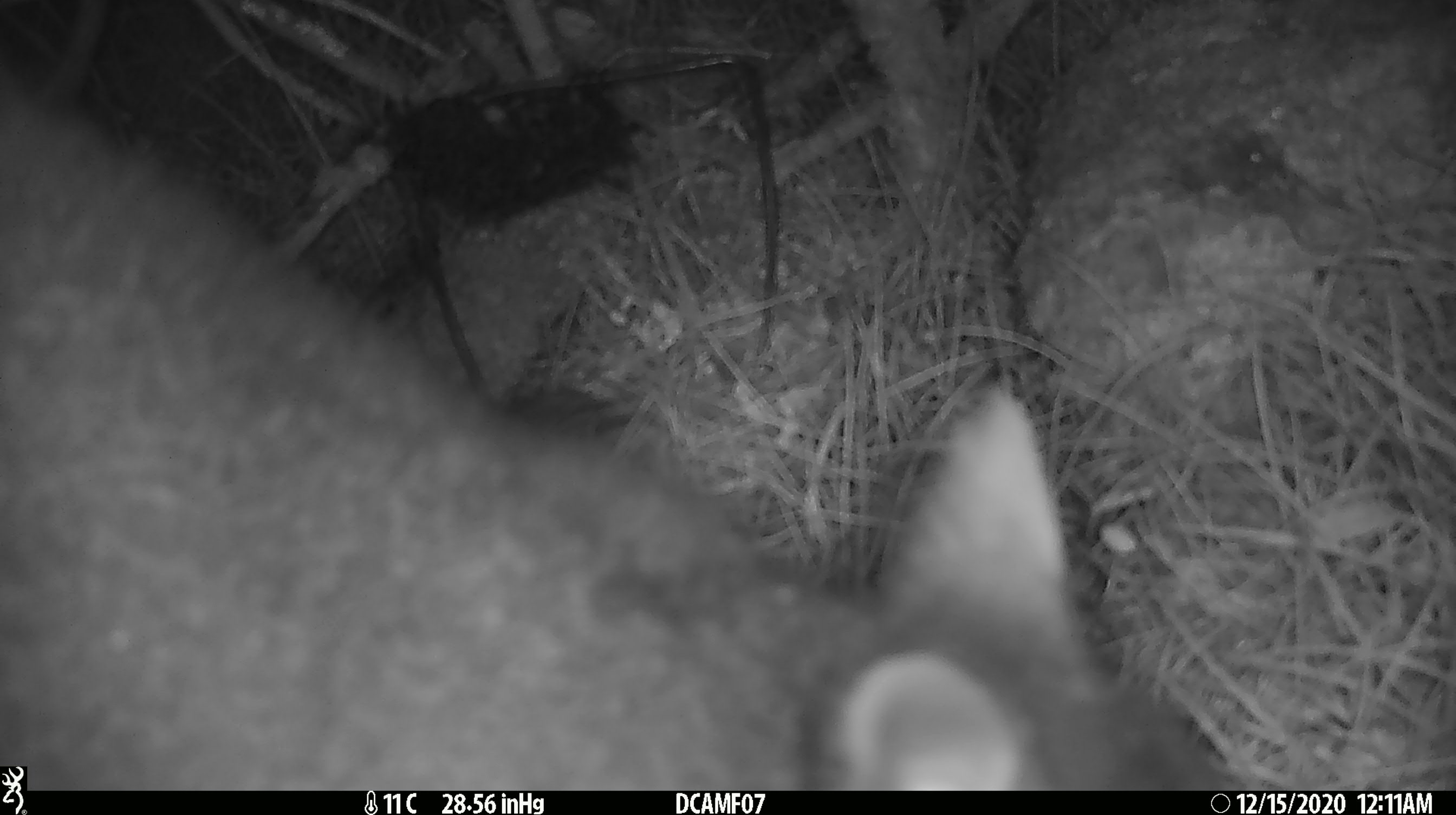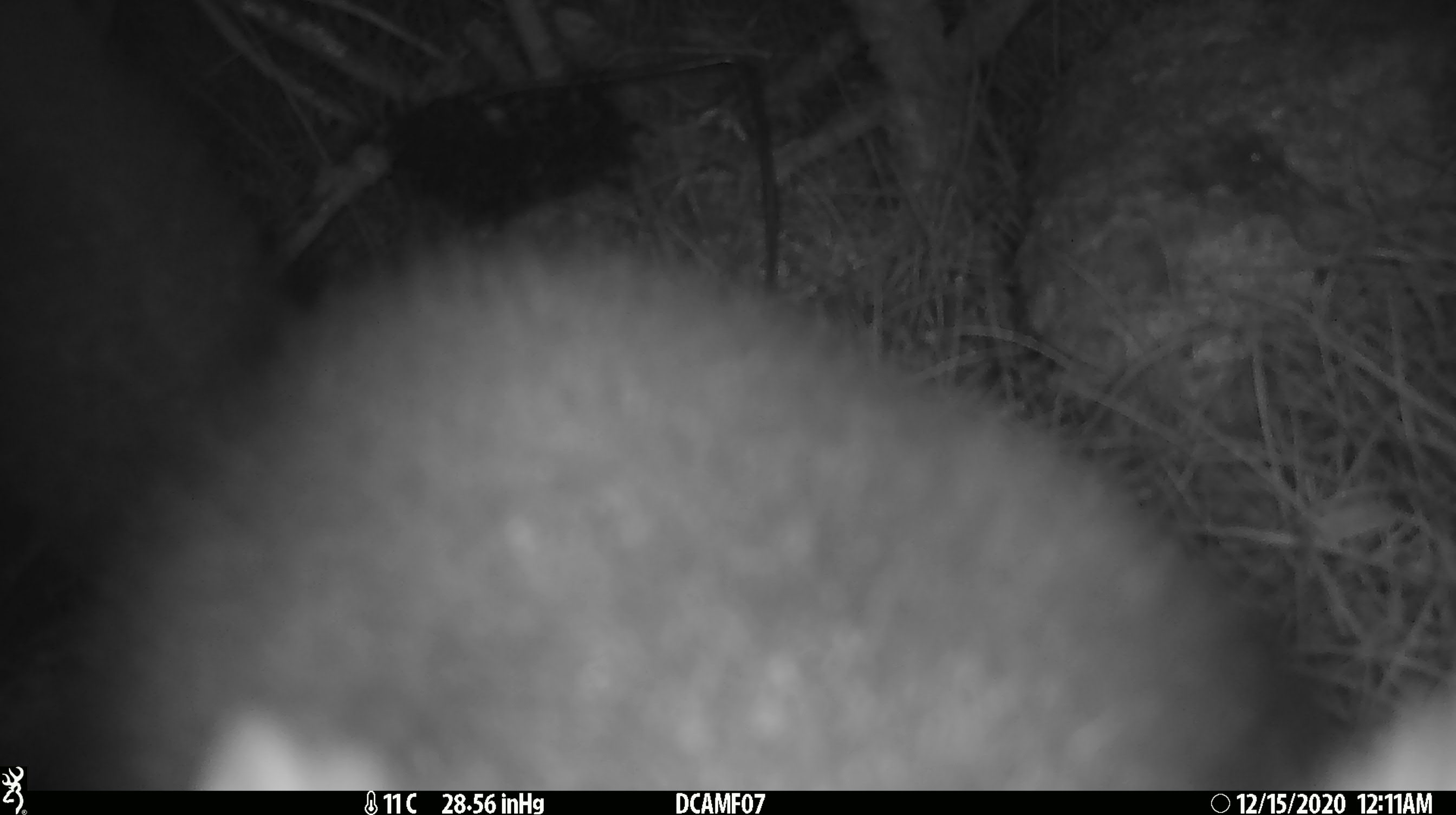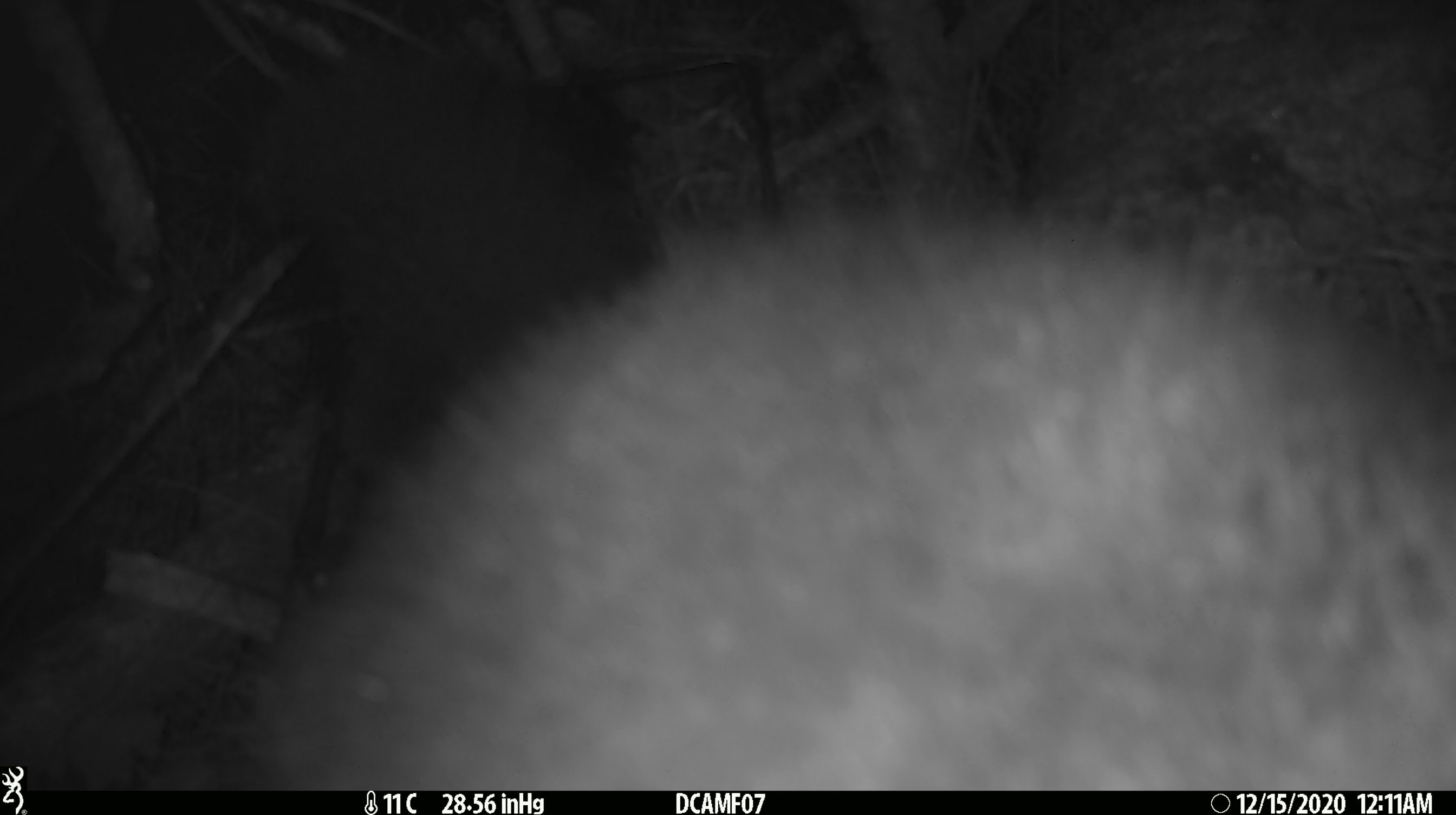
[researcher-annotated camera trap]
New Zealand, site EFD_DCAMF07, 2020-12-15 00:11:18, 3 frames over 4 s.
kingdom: Animalia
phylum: Chordata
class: Mammalia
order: Diprotodontia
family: Phalangeridae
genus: Trichosurus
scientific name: Trichosurus vulpecula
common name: common brushtail possum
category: possum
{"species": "possum (common brushtail possum) (Trichosurus vulpecula)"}